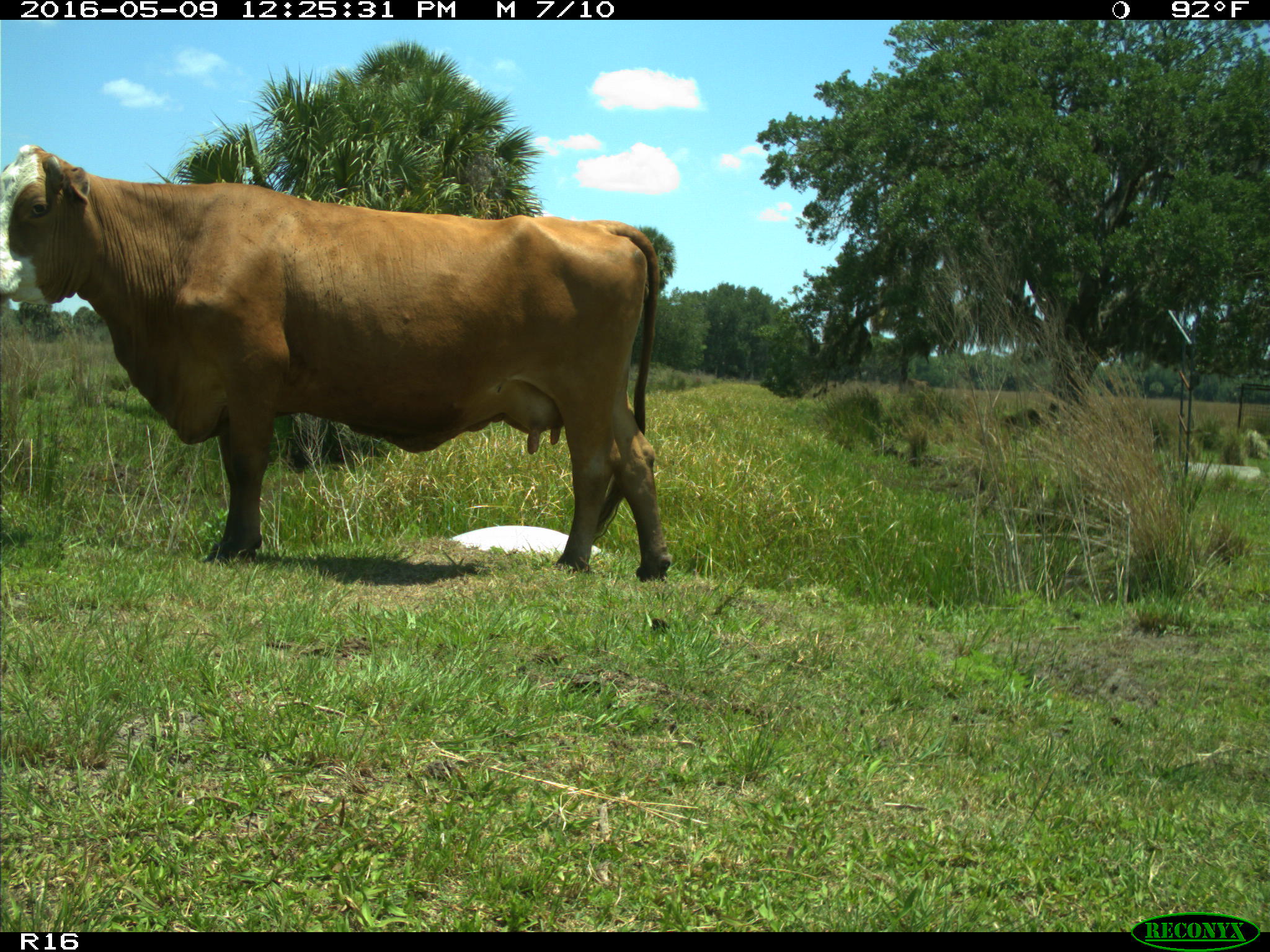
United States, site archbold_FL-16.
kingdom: Animalia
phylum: Chordata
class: Mammalia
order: Artiodactyla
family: Bovidae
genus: Bos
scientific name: Bos taurus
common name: domestic cow